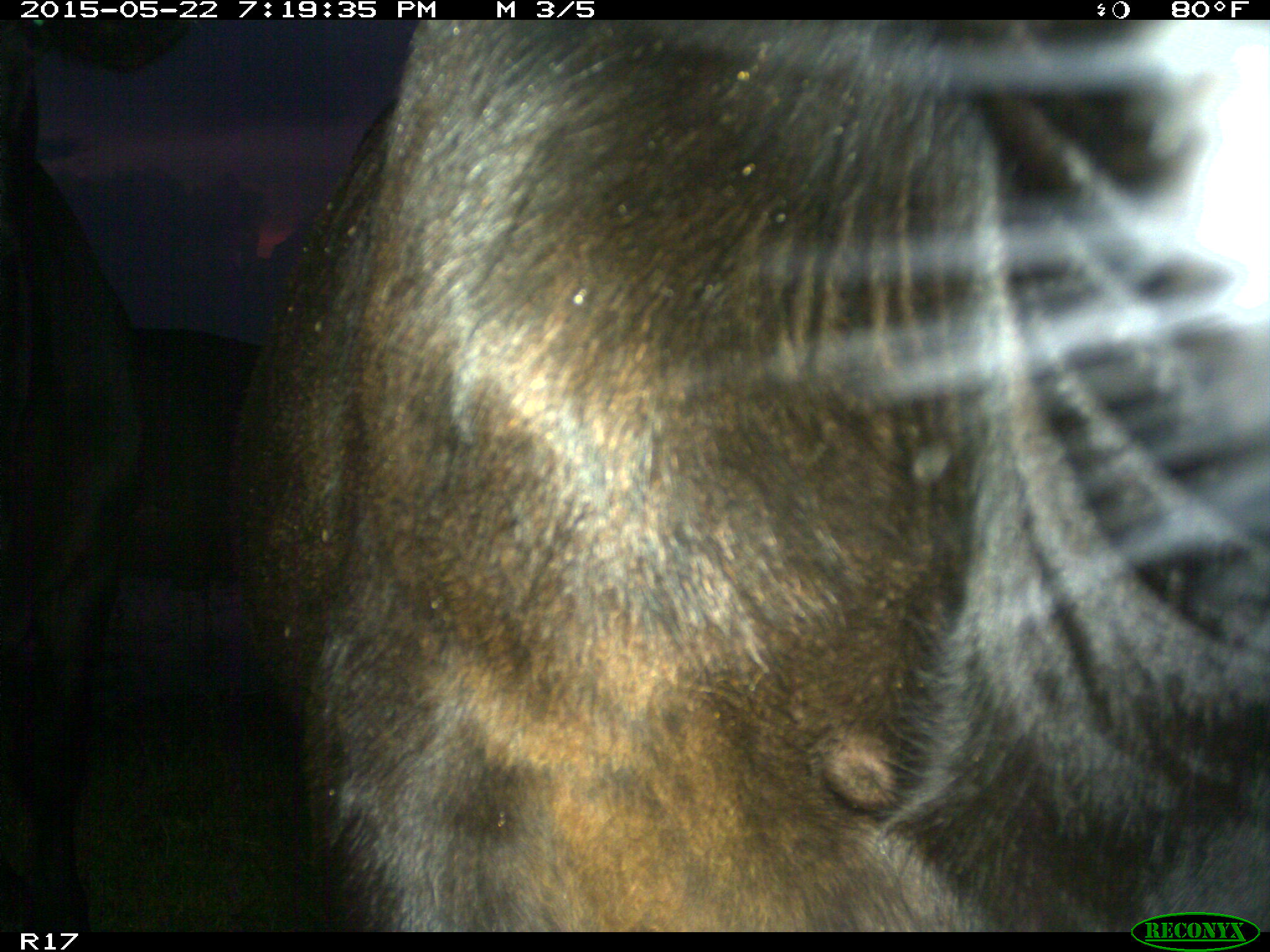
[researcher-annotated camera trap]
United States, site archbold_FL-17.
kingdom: Animalia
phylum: Chordata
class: Mammalia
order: Artiodactyla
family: Bovidae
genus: Bos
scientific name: Bos taurus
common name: domestic cow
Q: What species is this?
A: Bos taurus (domestic cow).